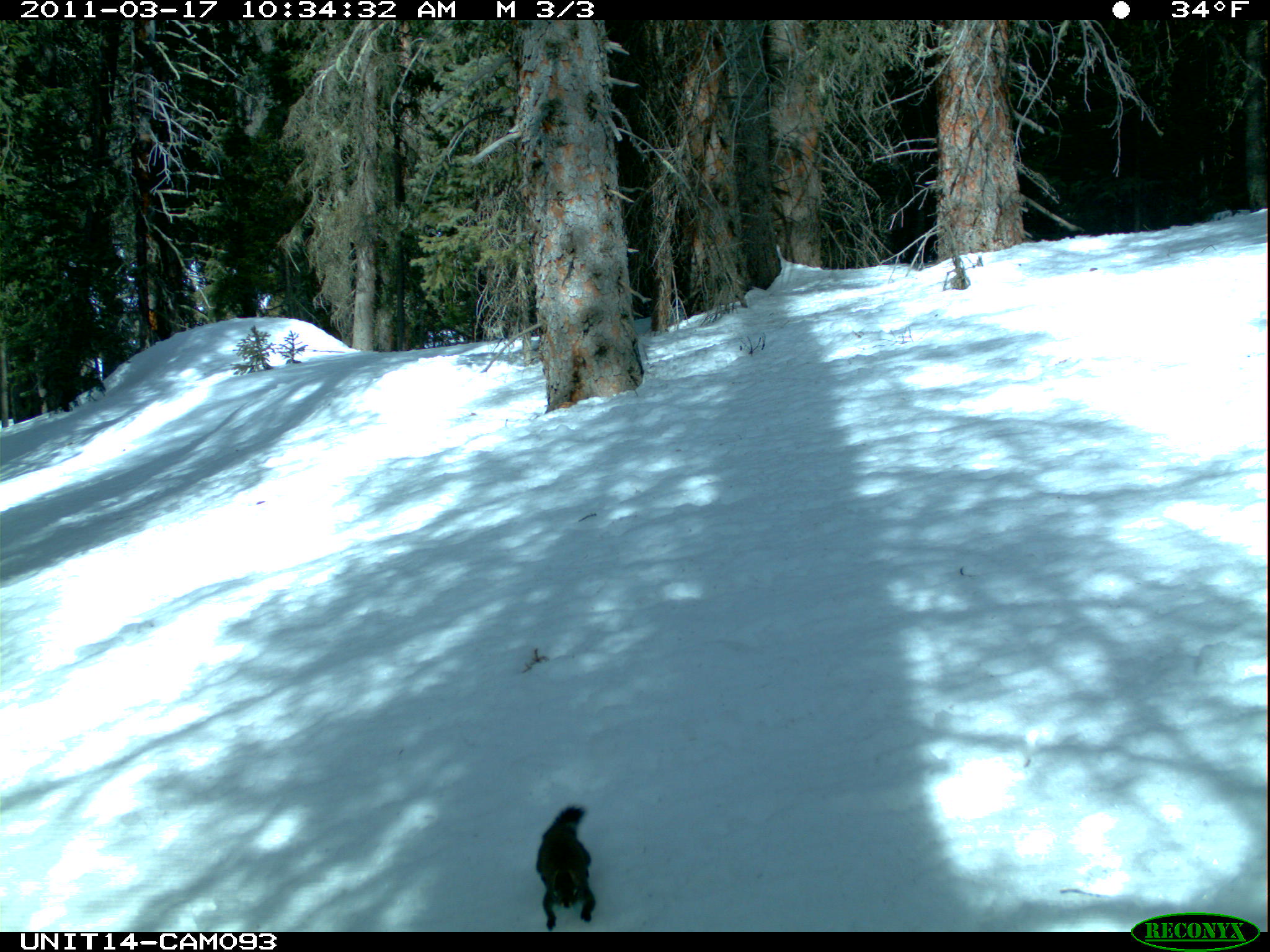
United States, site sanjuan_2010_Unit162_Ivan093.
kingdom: Animalia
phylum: Chordata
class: Mammalia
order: Rodentia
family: Sciuridae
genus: Tamiasciurus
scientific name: Tamiasciurus hudsonicus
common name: american red squirrel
Tamiasciurus hudsonicus (american red squirrel).